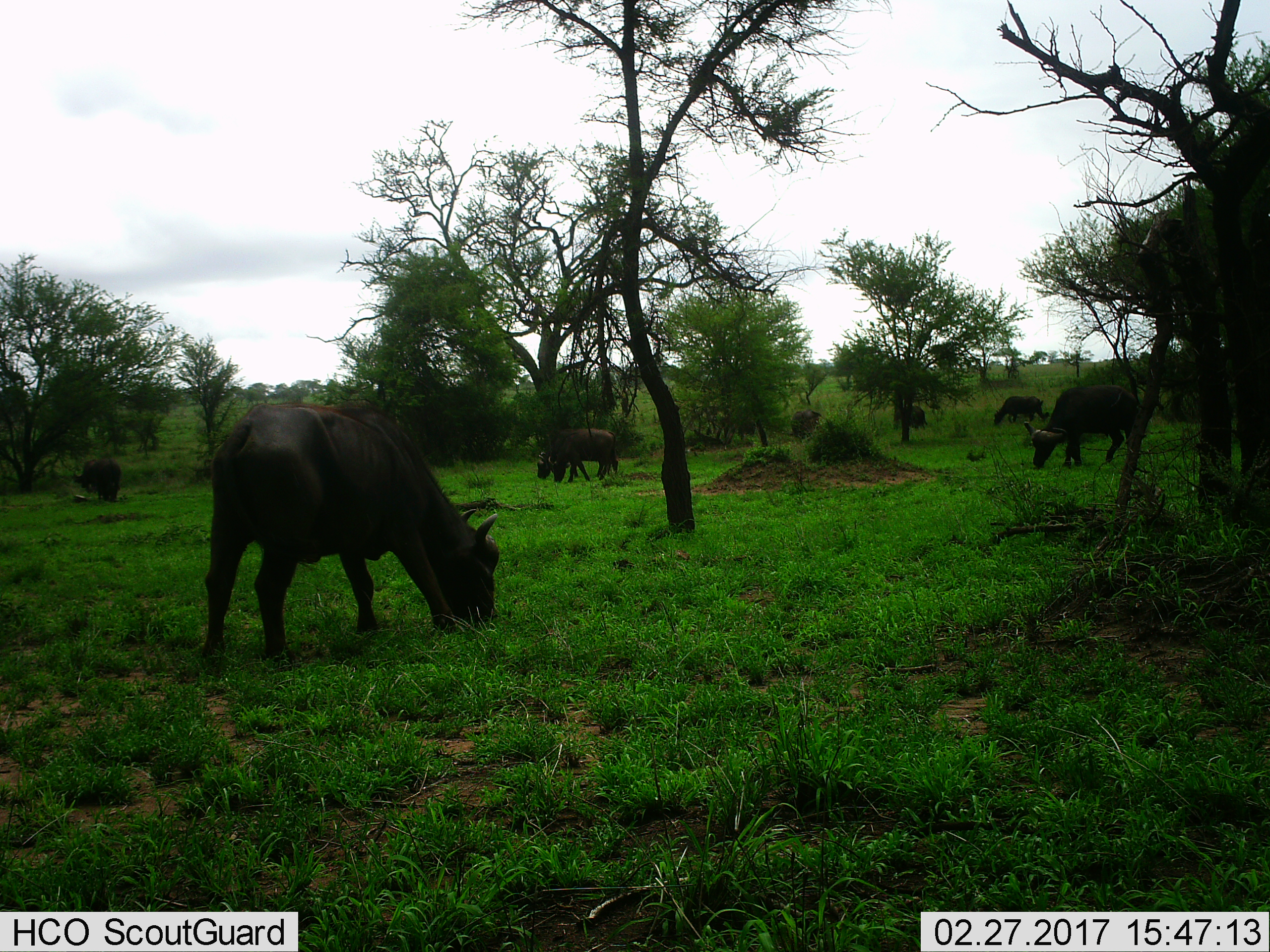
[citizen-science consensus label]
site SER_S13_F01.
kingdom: Animalia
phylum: Chordata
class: Mammalia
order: Artiodactyla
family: Bovidae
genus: Syncerus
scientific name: Syncerus caffer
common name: african buffalo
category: buffalo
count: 8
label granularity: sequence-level